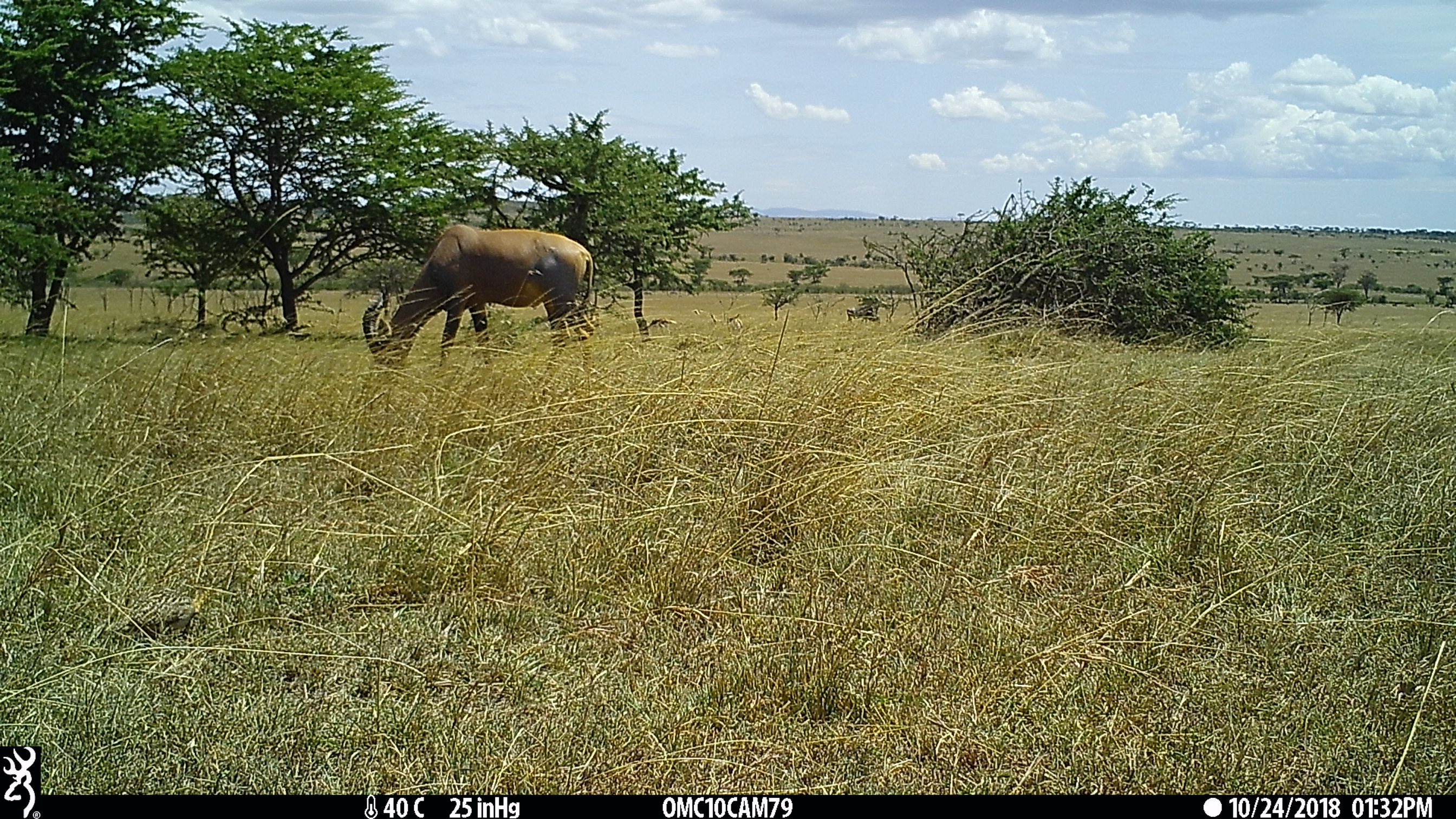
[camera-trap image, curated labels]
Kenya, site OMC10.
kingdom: Animalia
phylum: Chordata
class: Mammalia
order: Artiodactyla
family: Bovidae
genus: Damaliscus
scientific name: Damaliscus lunatus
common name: topi